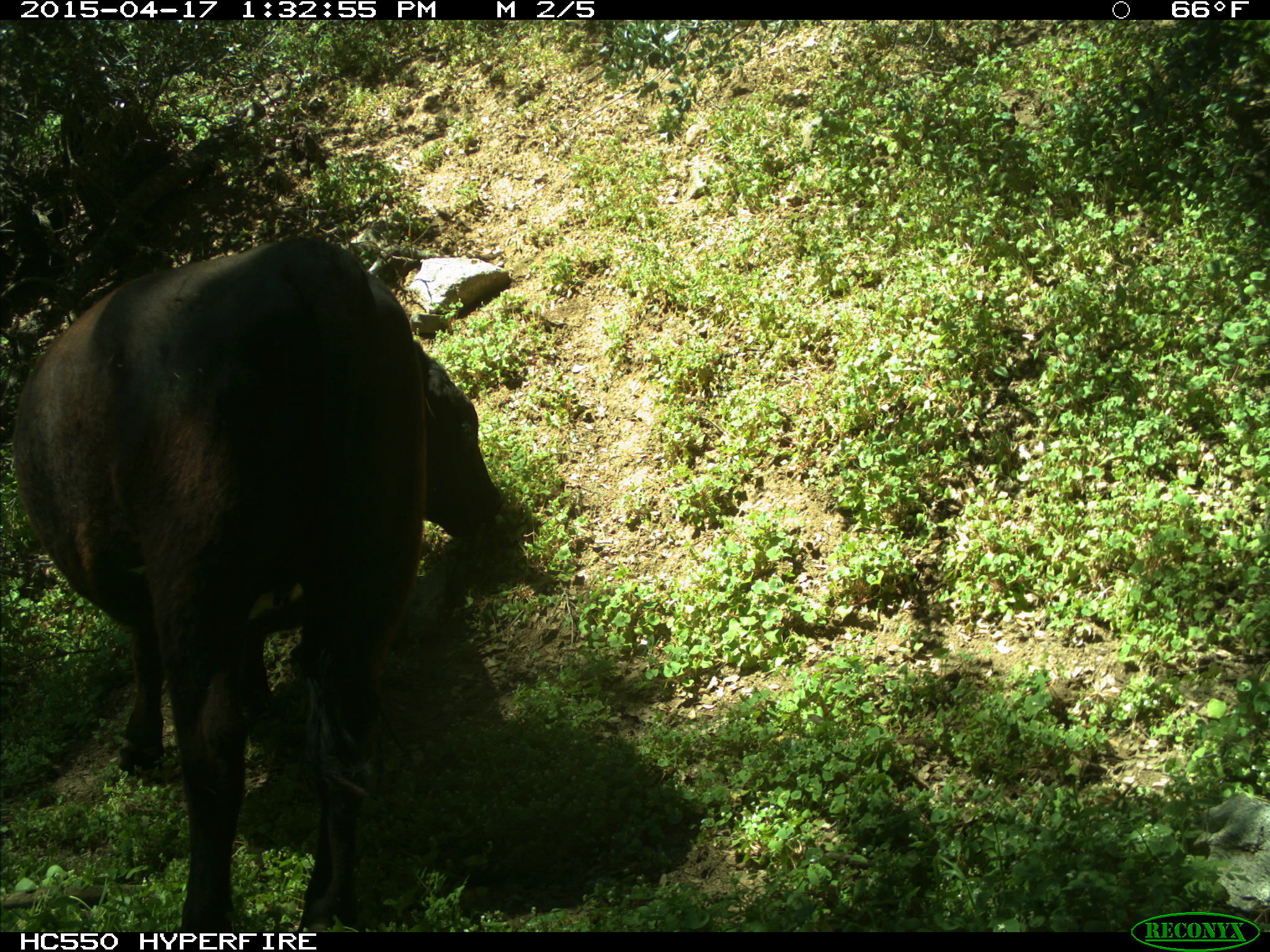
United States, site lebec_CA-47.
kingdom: Animalia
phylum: Chordata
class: Mammalia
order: Artiodactyla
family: Bovidae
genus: Bos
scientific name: Bos taurus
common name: domestic cow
Bos taurus (domestic cow).